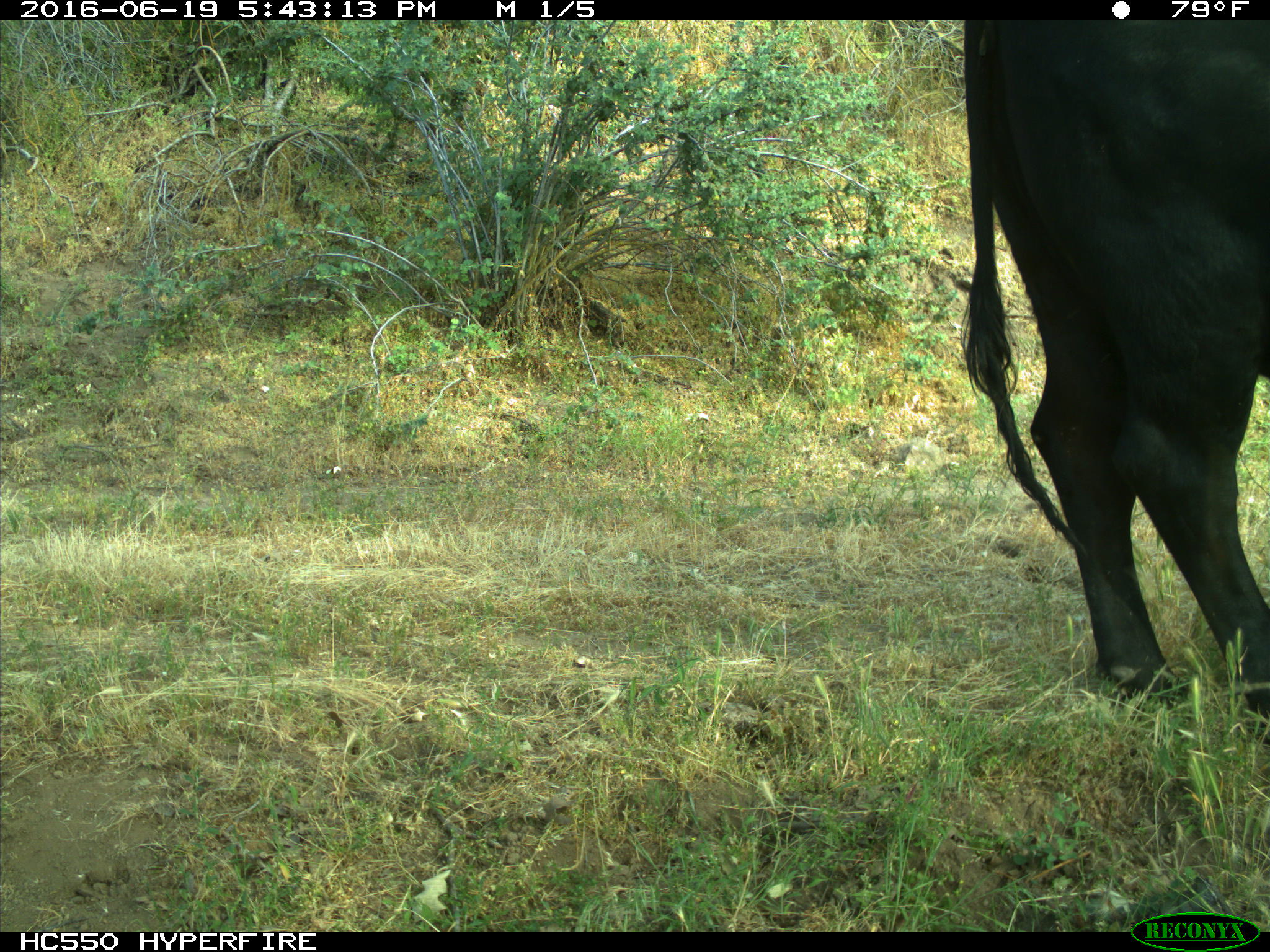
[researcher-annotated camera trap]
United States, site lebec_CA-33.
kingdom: Animalia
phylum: Chordata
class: Mammalia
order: Artiodactyla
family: Bovidae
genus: Bos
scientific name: Bos taurus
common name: domestic cow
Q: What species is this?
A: Bos taurus (domestic cow).